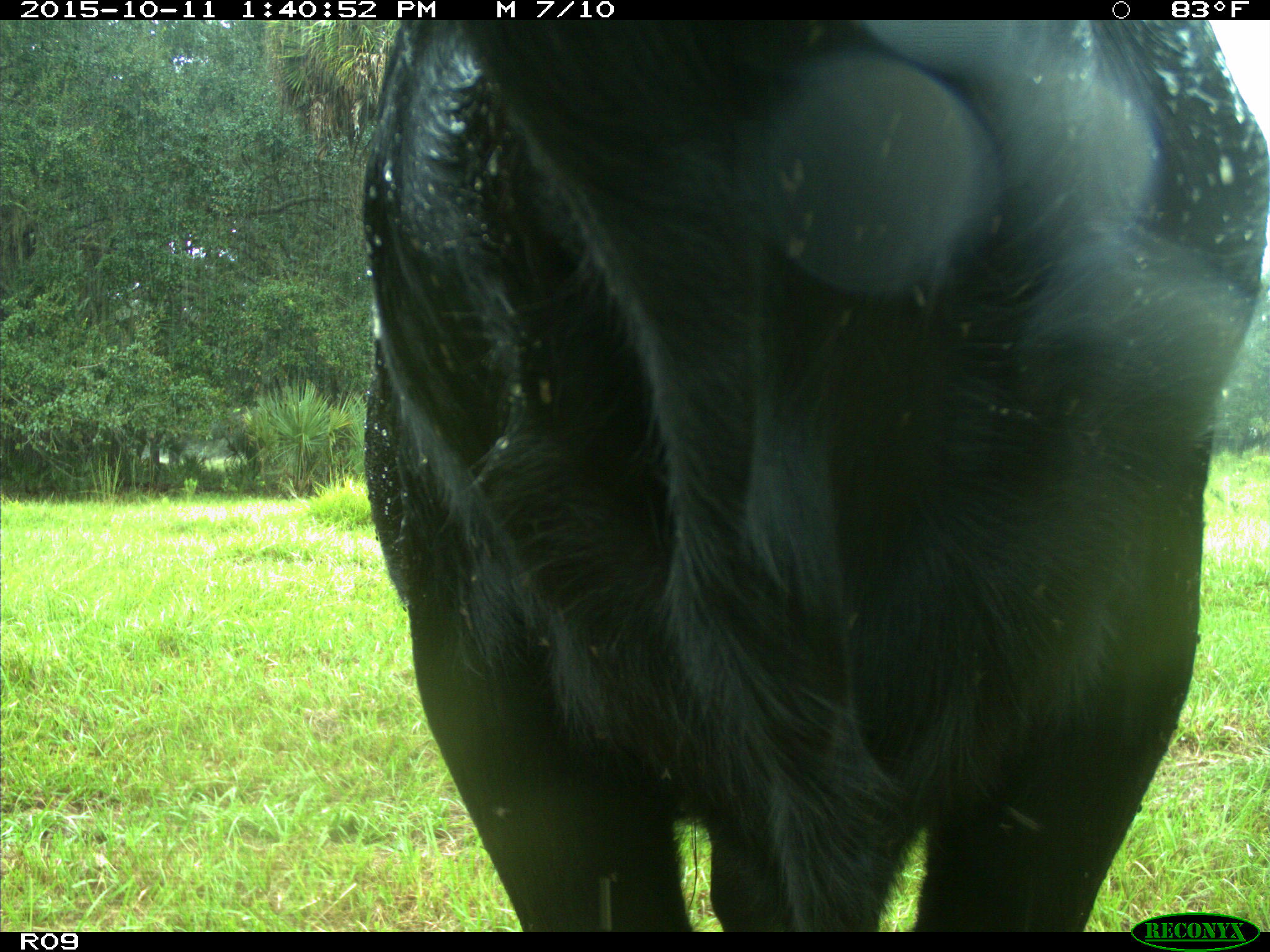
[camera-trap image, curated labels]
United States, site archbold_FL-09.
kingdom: Animalia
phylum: Chordata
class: Mammalia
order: Artiodactyla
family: Bovidae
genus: Bos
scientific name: Bos taurus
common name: domestic cow